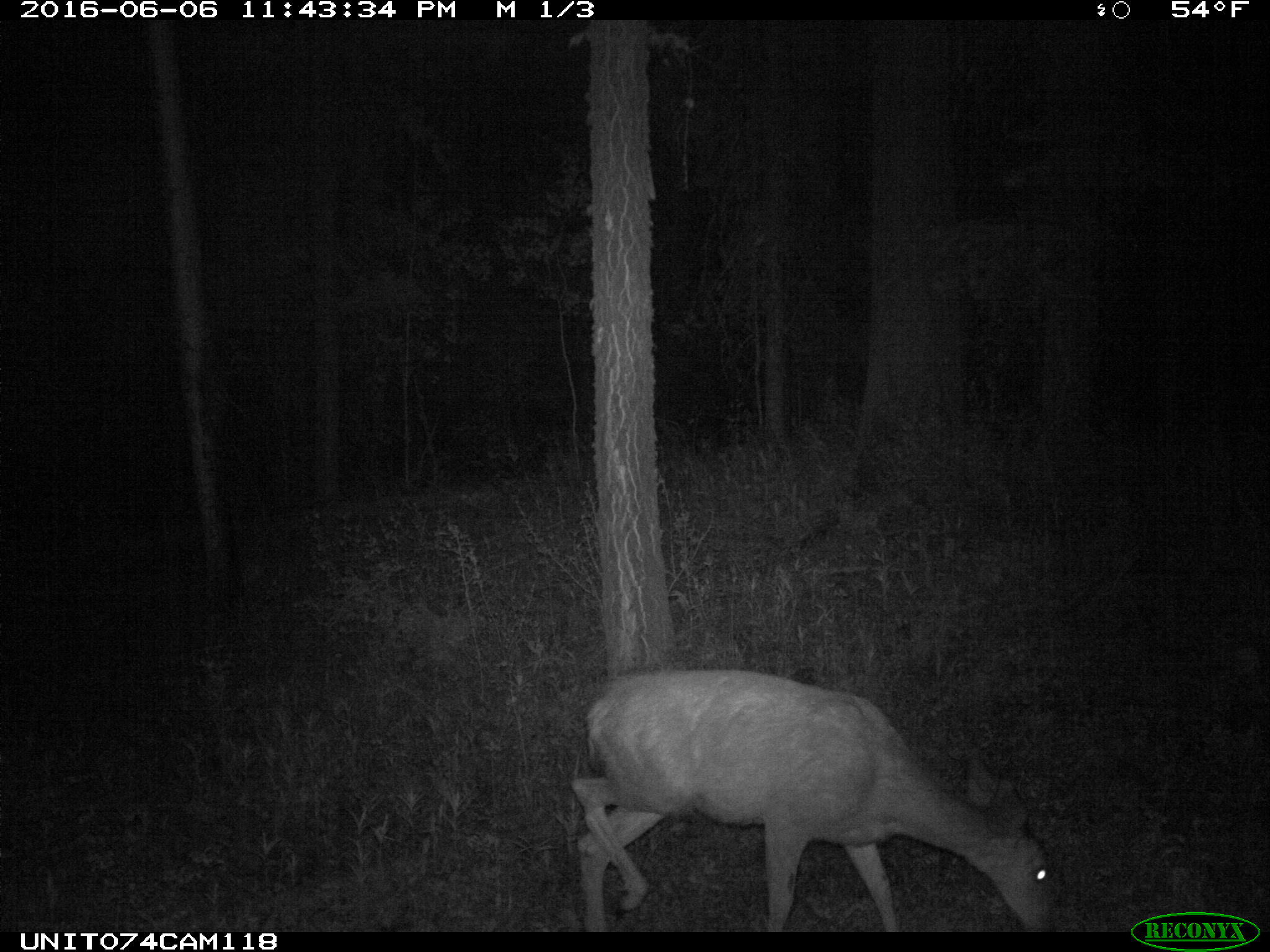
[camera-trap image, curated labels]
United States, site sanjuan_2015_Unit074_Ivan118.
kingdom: Animalia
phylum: Chordata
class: Mammalia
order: Artiodactyla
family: Cervidae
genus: Odocoileus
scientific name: Odocoileus hemionus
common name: mule deer